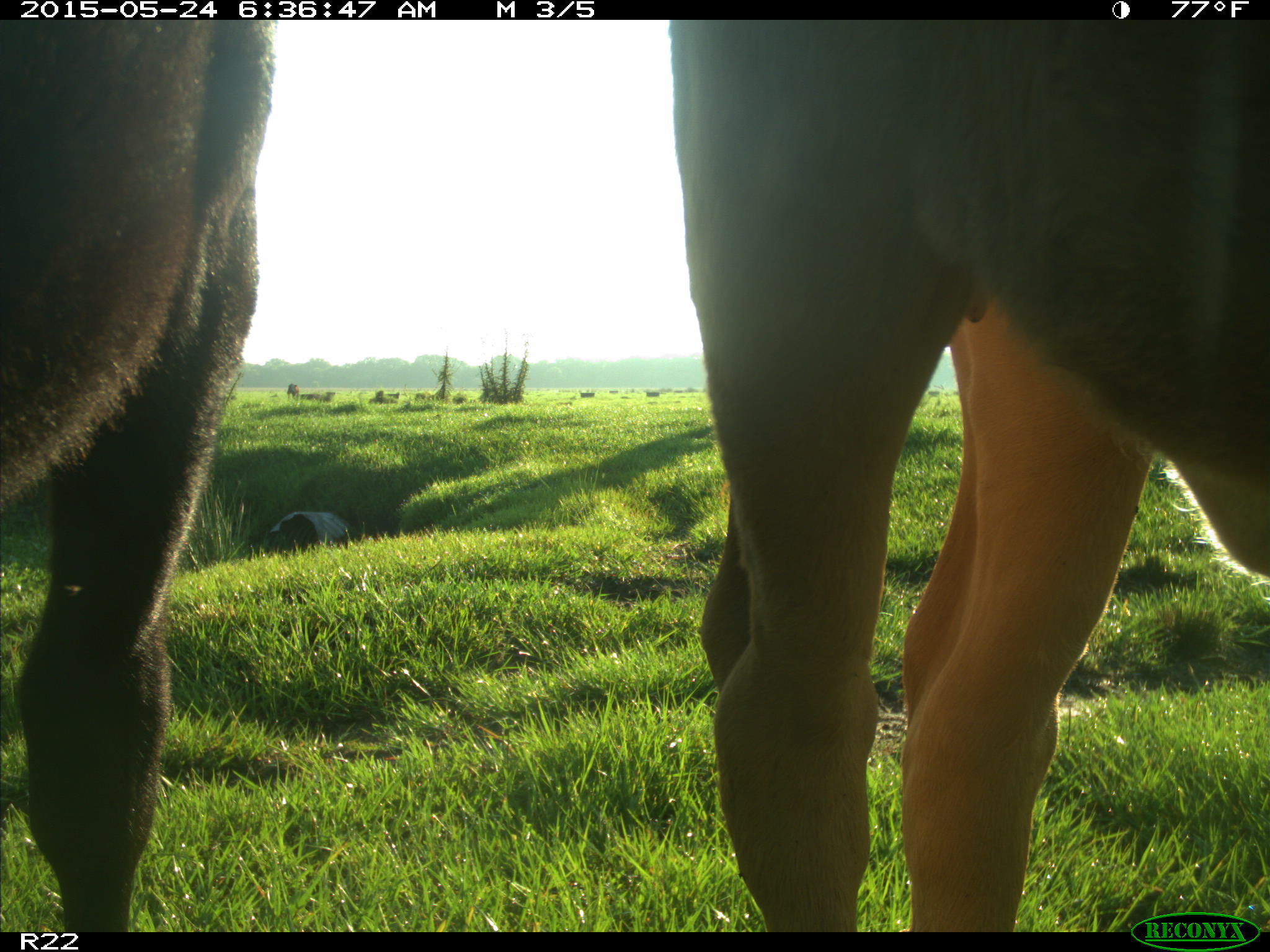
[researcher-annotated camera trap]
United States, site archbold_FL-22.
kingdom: Animalia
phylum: Chordata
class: Mammalia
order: Artiodactyla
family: Bovidae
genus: Bos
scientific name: Bos taurus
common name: domestic cow